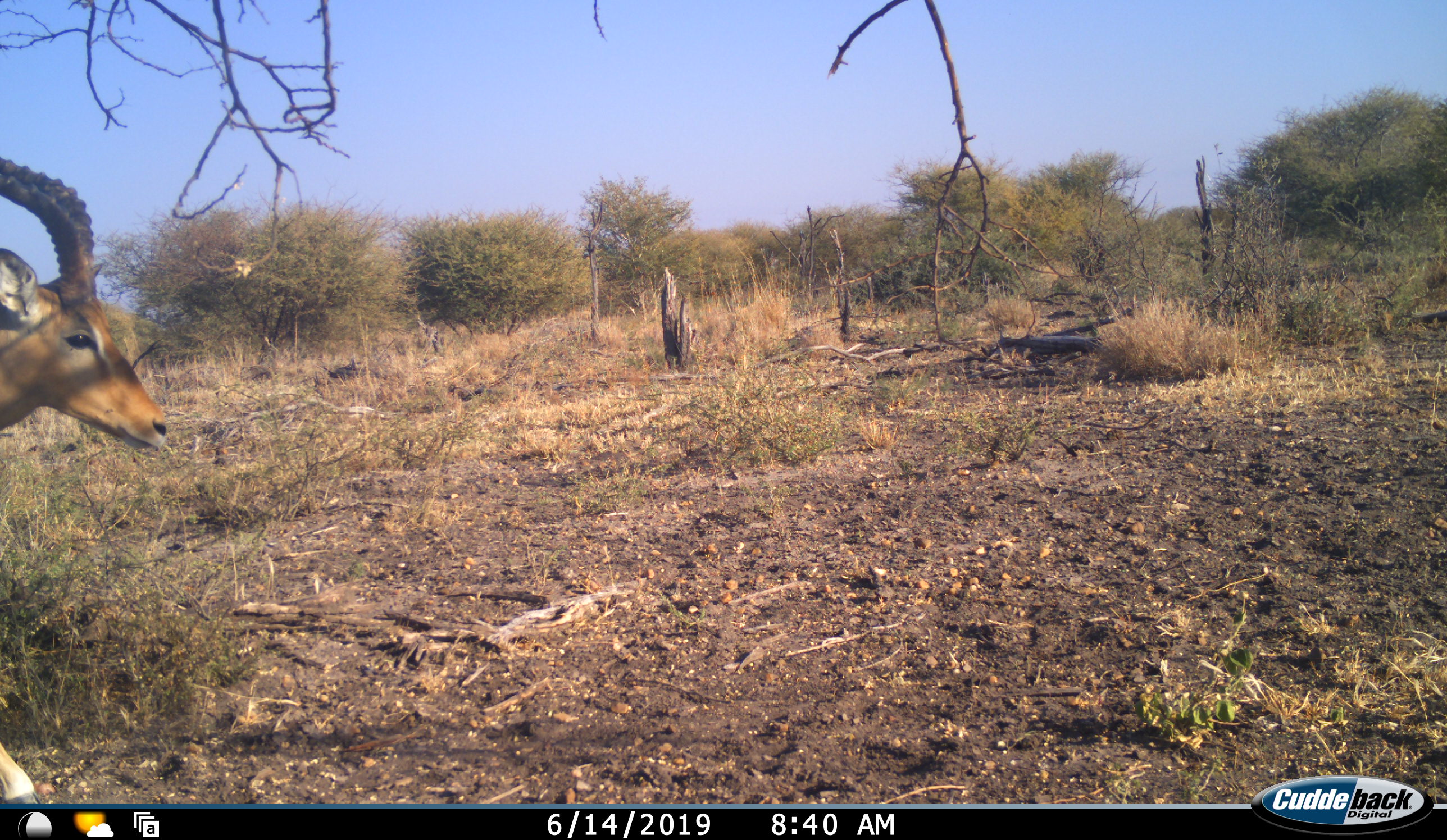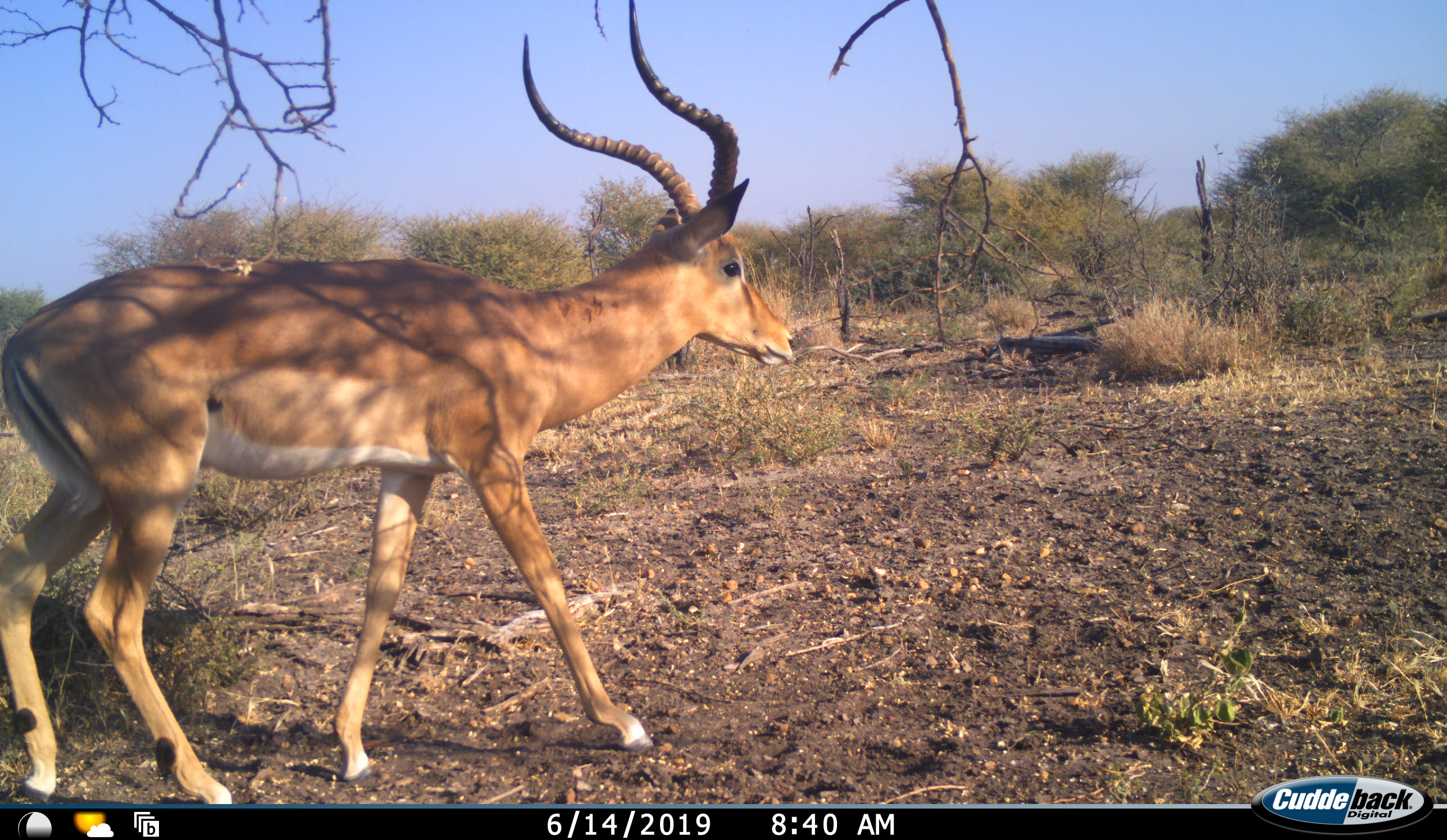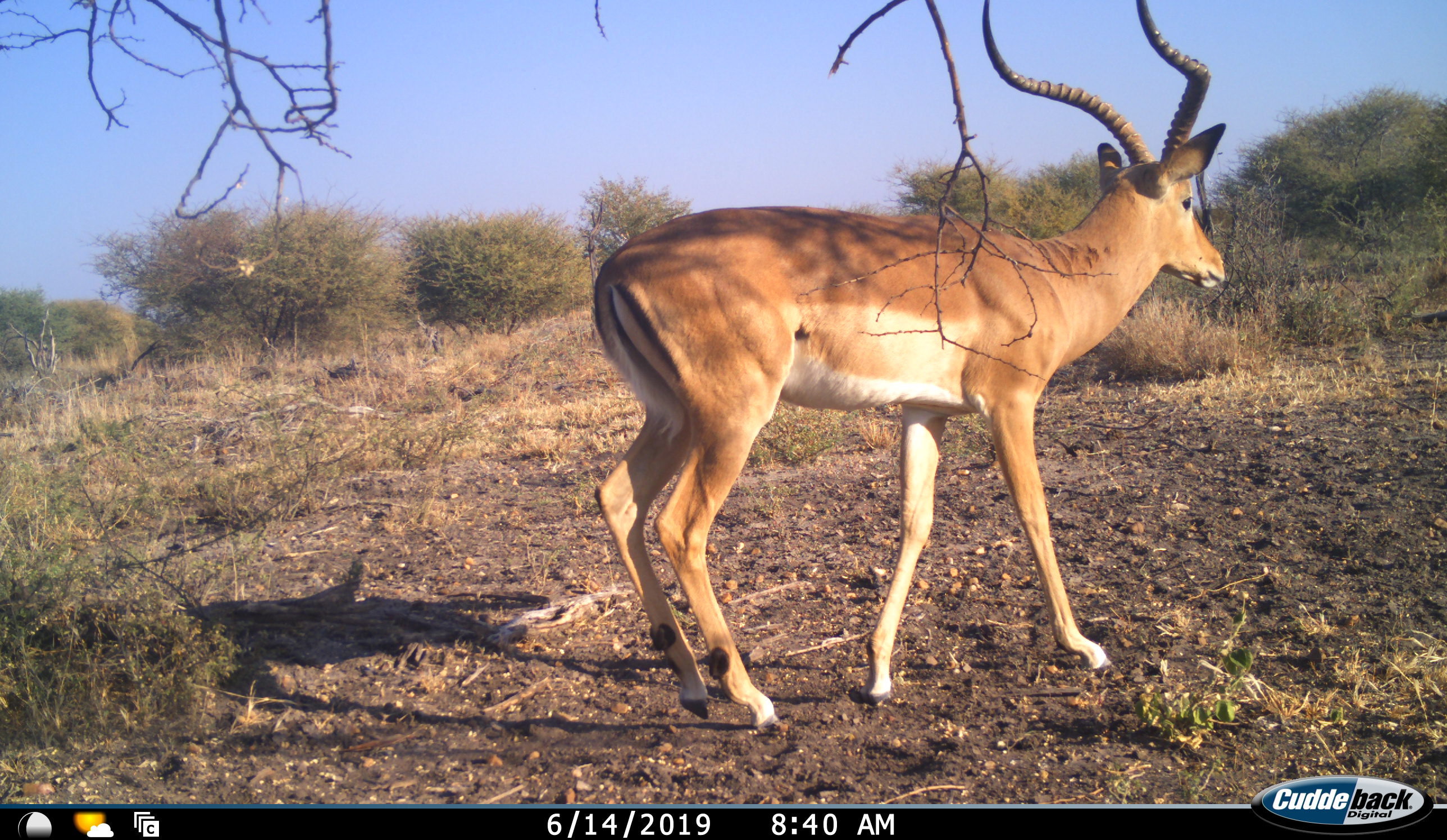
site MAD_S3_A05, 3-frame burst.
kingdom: Animalia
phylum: Chordata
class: Mammalia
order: Artiodactyla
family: Bovidae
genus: Aepyceros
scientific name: Aepyceros melampus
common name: impala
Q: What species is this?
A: Impala (Aepyceros melampus).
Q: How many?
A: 1.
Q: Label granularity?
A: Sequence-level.